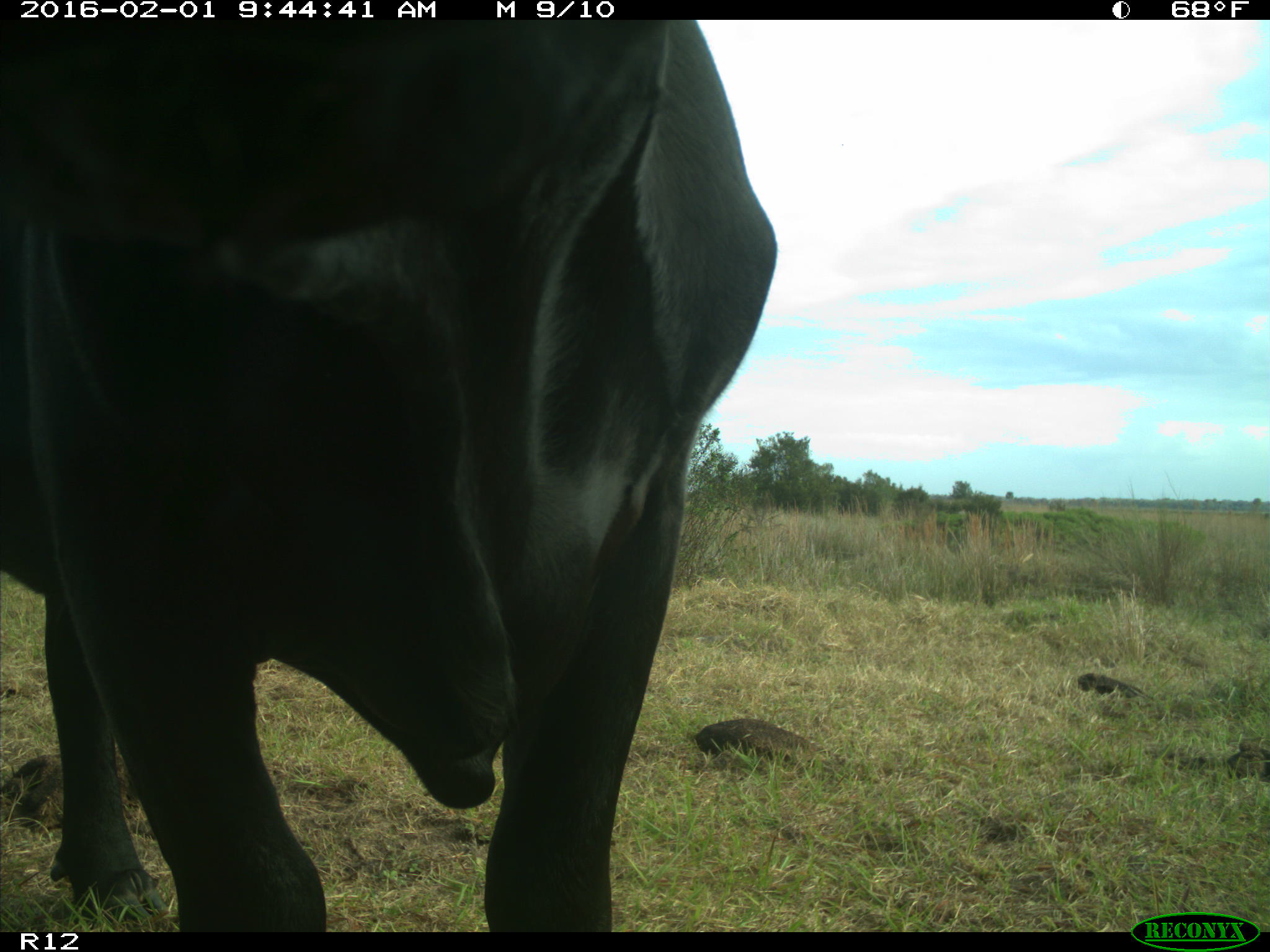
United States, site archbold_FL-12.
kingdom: Animalia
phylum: Chordata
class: Mammalia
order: Artiodactyla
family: Bovidae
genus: Bos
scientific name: Bos taurus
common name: domestic cow